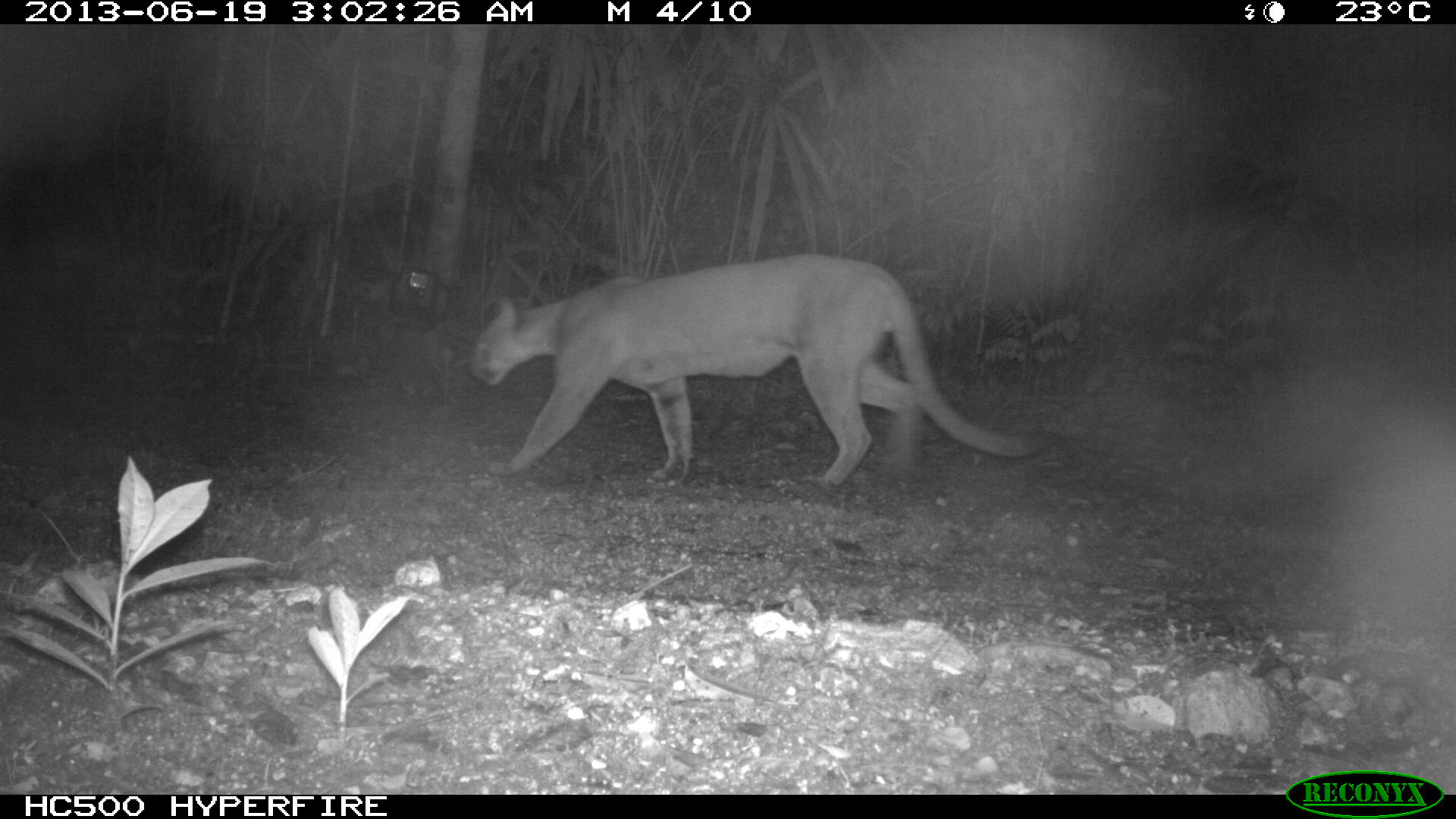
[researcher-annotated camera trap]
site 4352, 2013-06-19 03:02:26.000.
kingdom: Animalia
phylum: Chordata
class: Mammalia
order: Carnivora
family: Felidae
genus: Puma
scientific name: Puma concolor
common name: mountain lion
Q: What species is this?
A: Puma concolor (mountain lion).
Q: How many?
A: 1.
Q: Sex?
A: Male.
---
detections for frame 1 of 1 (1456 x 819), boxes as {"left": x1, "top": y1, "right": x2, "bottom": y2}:
puma concolor: {"left": 469, "top": 251, "right": 1048, "bottom": 486}